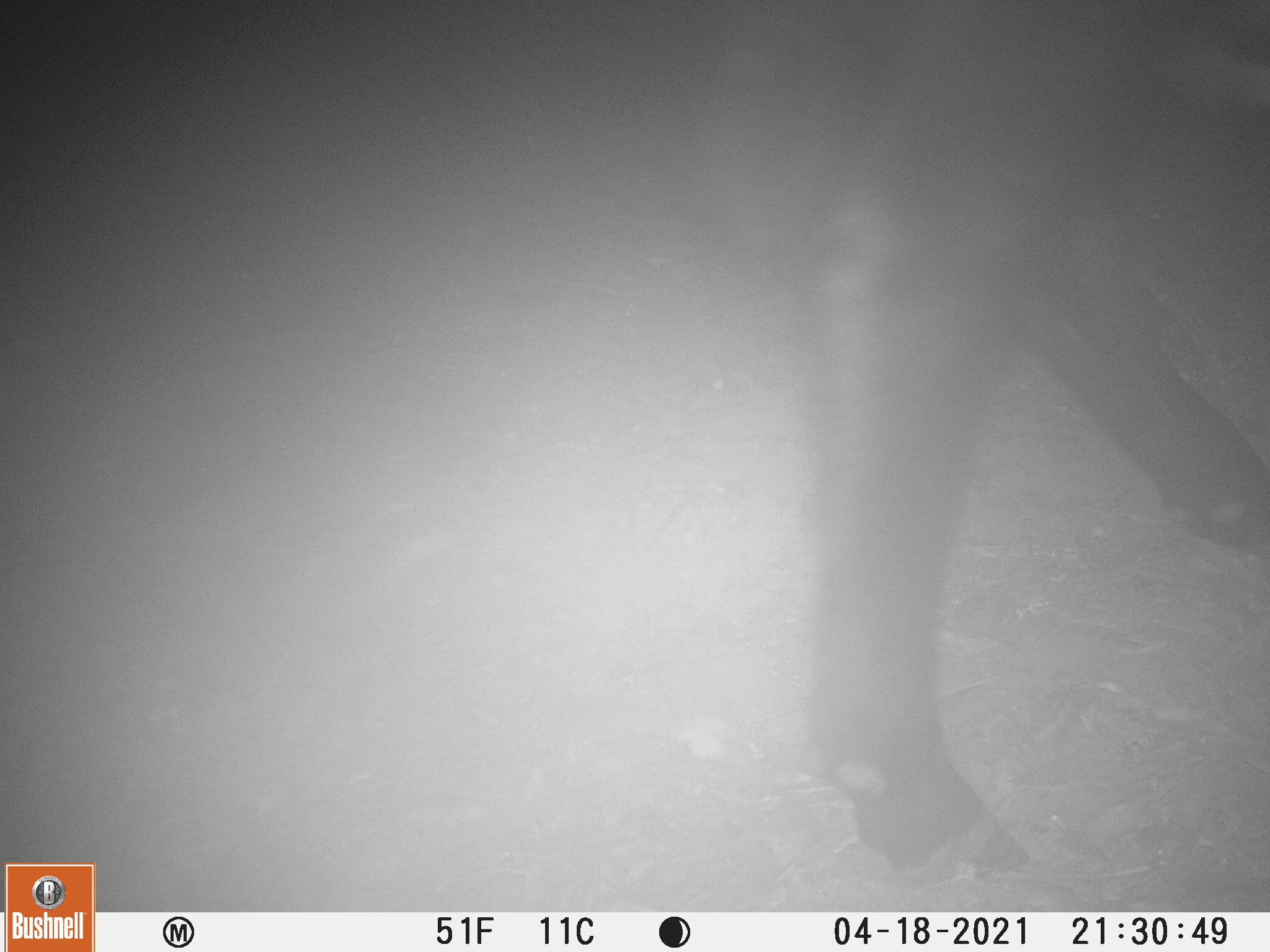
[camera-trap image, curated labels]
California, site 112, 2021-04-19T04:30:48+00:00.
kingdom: Animalia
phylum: Chordata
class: Mammalia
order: Artiodactyla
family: Bovidae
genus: Bos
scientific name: Bos taurus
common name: domestic cattle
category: cattle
Cattle (domestic cattle) (Bos taurus).